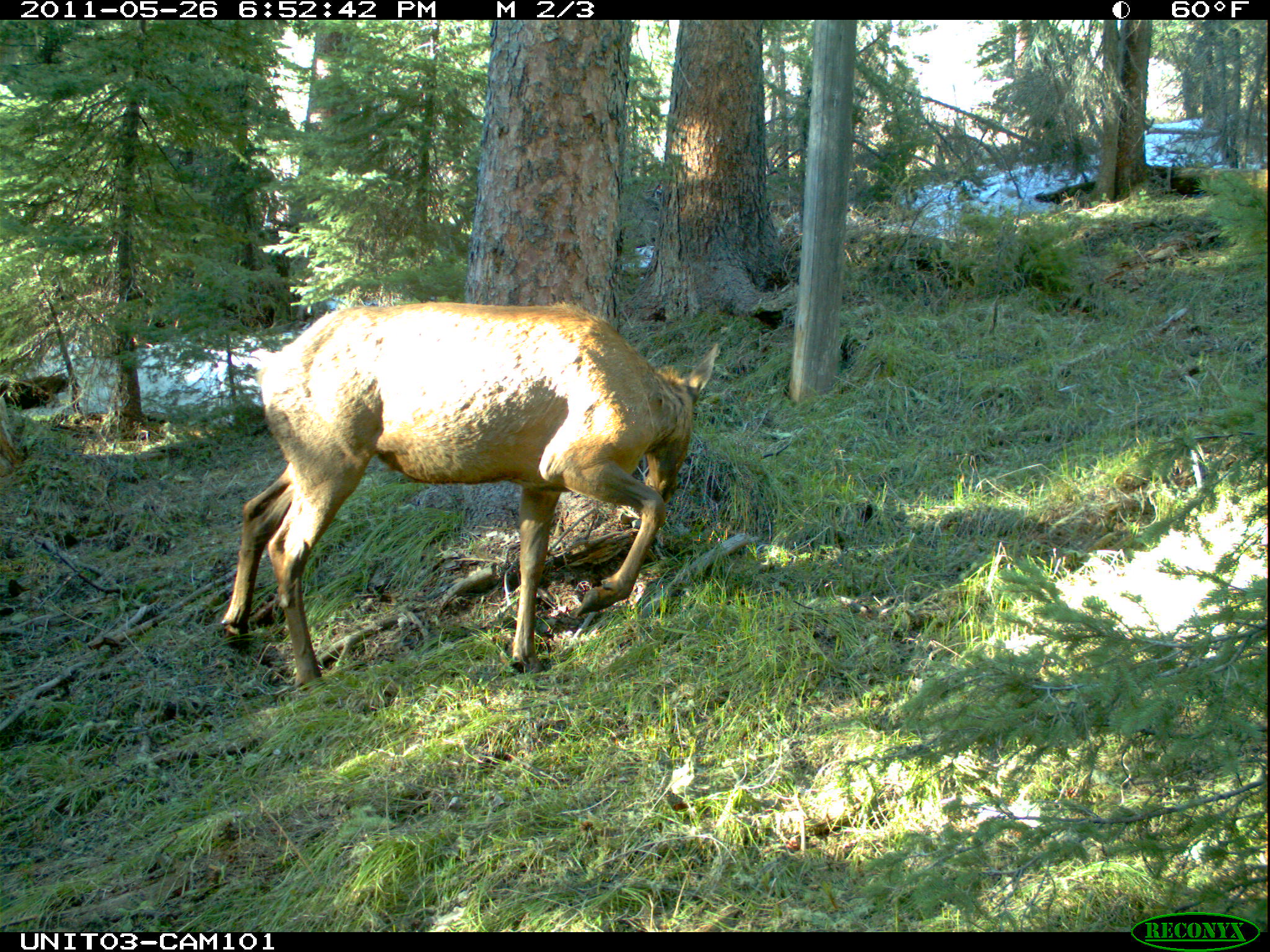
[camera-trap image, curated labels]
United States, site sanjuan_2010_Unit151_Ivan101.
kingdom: Animalia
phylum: Chordata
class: Mammalia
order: Artiodactyla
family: Cervidae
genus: Cervus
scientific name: Cervus elaphus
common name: red deer